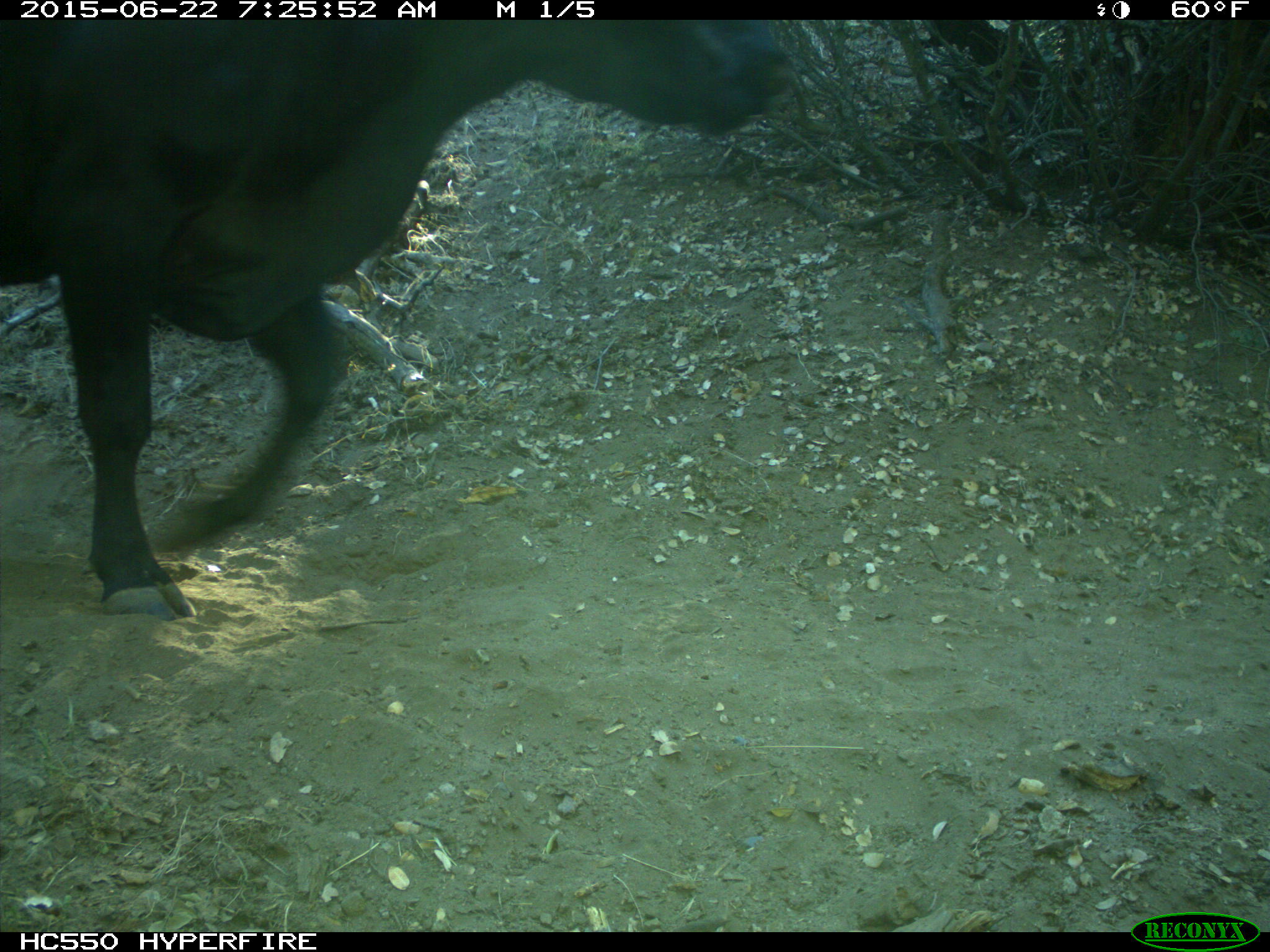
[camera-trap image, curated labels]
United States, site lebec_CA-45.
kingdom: Animalia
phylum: Chordata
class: Mammalia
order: Artiodactyla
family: Bovidae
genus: Bos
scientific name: Bos taurus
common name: domestic cow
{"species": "Bos taurus (domestic cow)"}